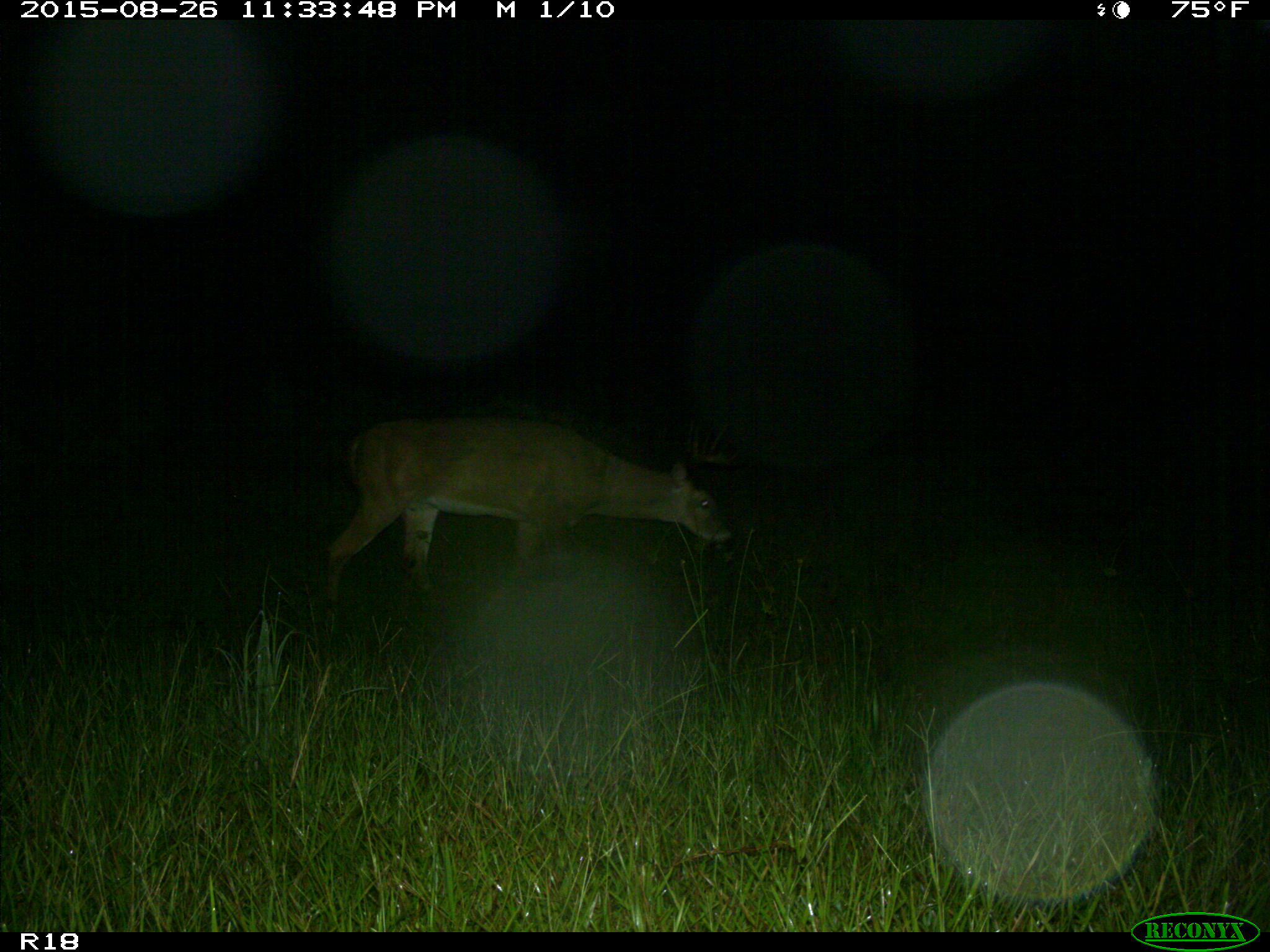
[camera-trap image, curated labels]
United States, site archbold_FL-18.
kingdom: Animalia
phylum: Chordata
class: Mammalia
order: Artiodactyla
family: Cervidae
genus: Odocoileus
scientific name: Odocoileus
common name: deer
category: unidentified deer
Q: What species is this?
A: Unidentified deer (deer) (Odocoileus).